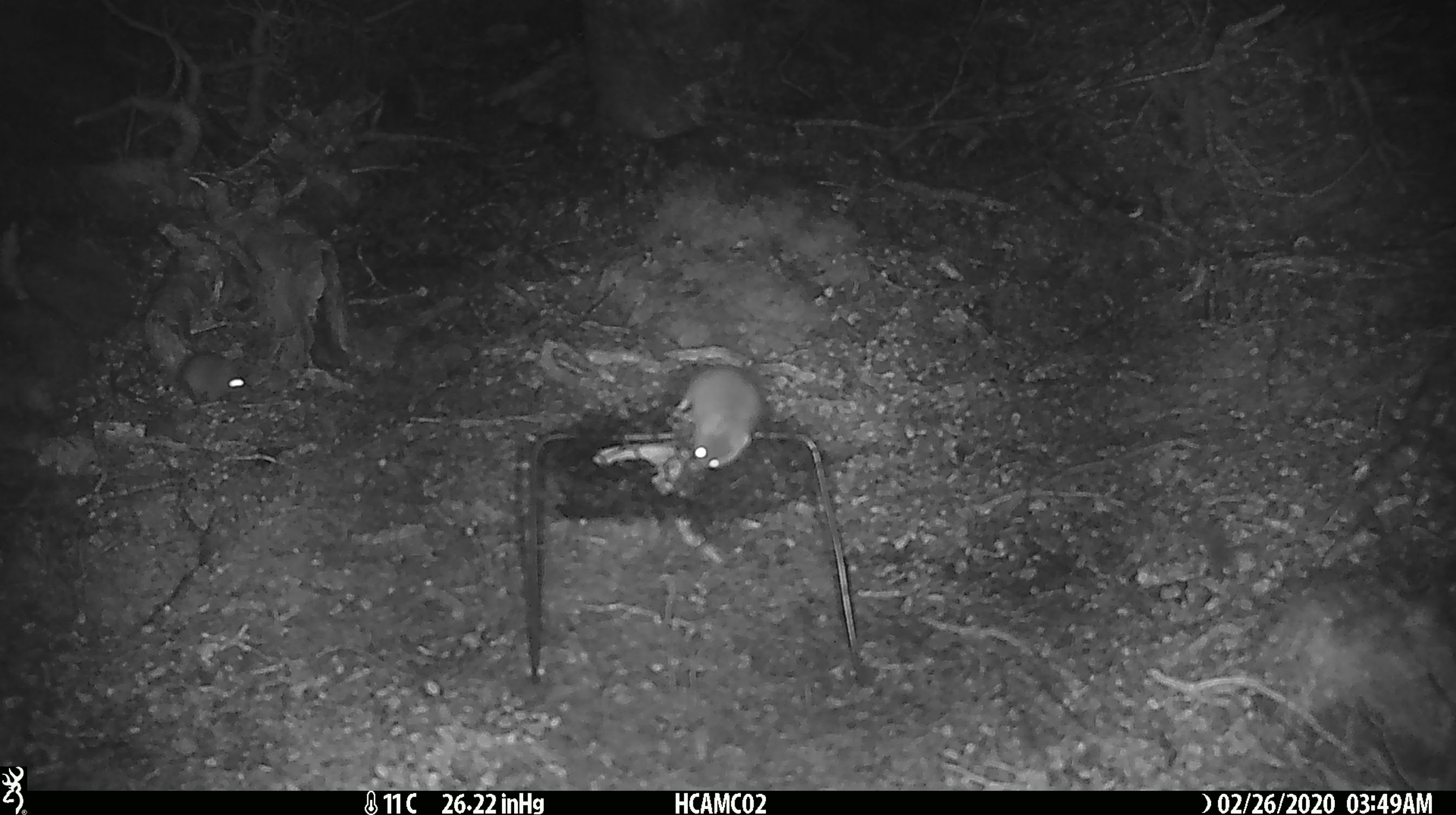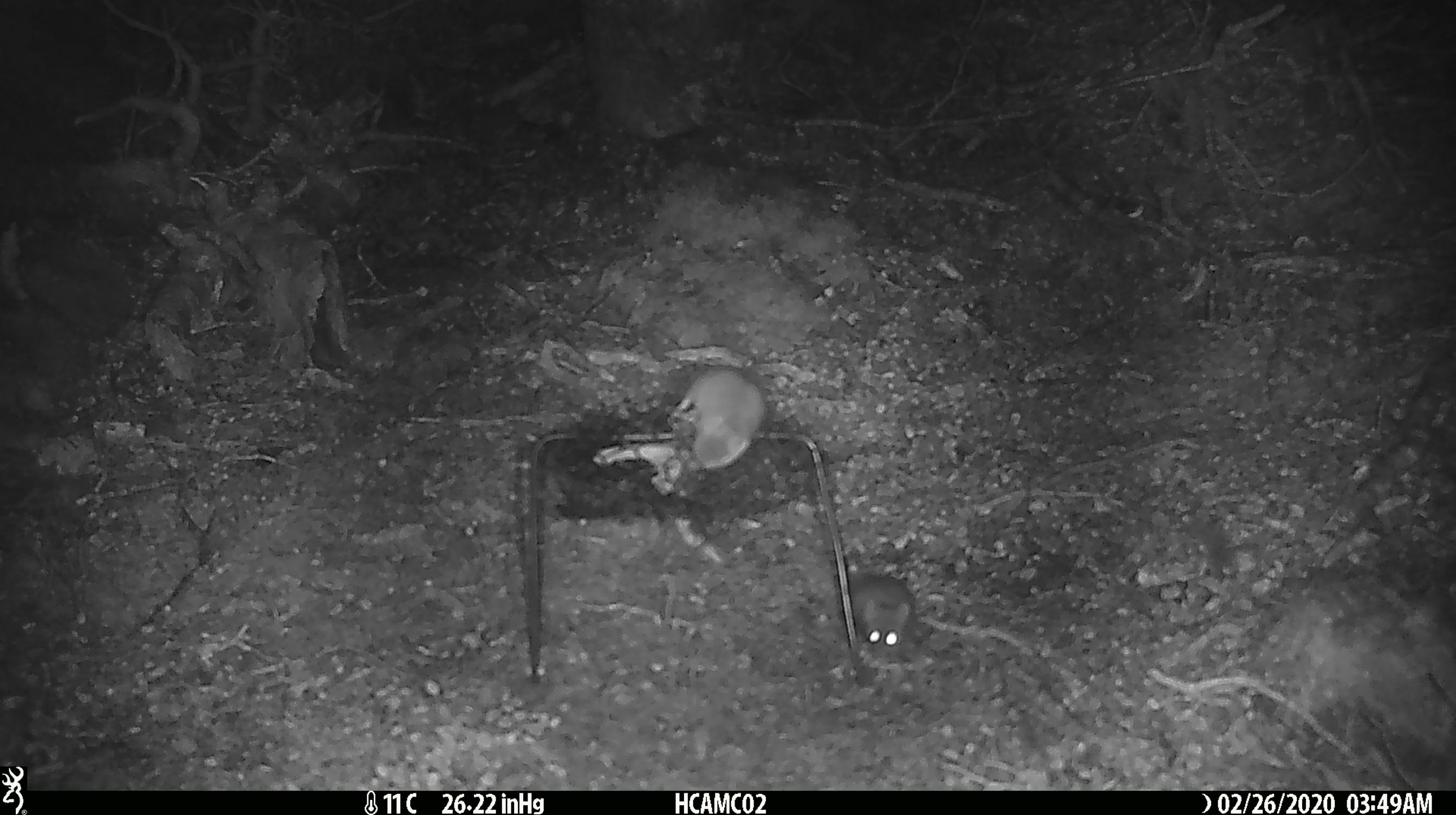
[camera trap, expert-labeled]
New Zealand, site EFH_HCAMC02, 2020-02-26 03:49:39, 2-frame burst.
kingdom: Animalia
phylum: Chordata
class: Mammalia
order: Rodentia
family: Muridae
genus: Mus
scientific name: Mus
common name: mouse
Mouse (Mus).